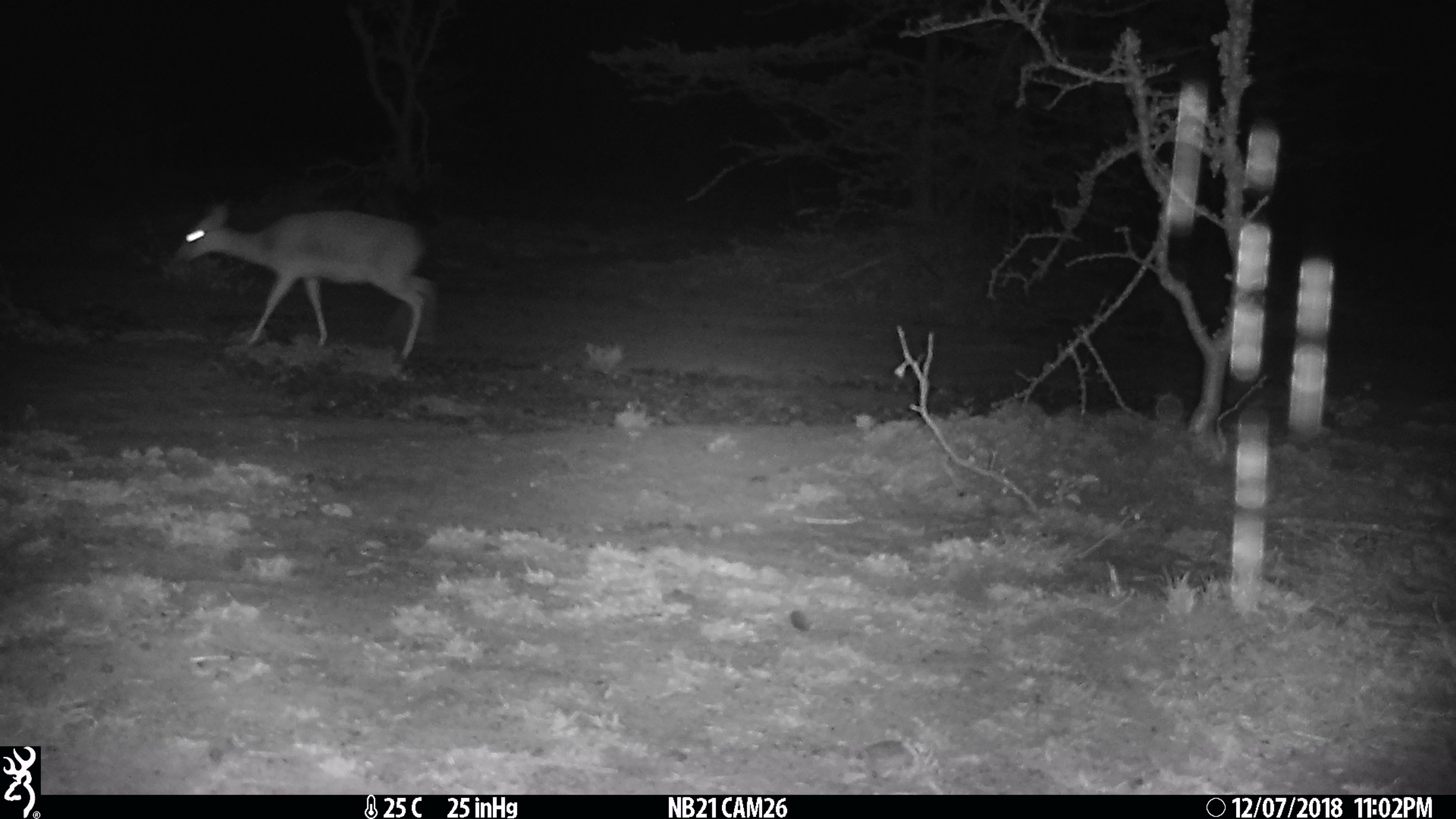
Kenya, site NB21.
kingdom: Animalia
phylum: Chordata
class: Mammalia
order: Artiodactyla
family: Bovidae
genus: Madoqua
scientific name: Madoqua kirkii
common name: kirk's dik-dik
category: dikdik